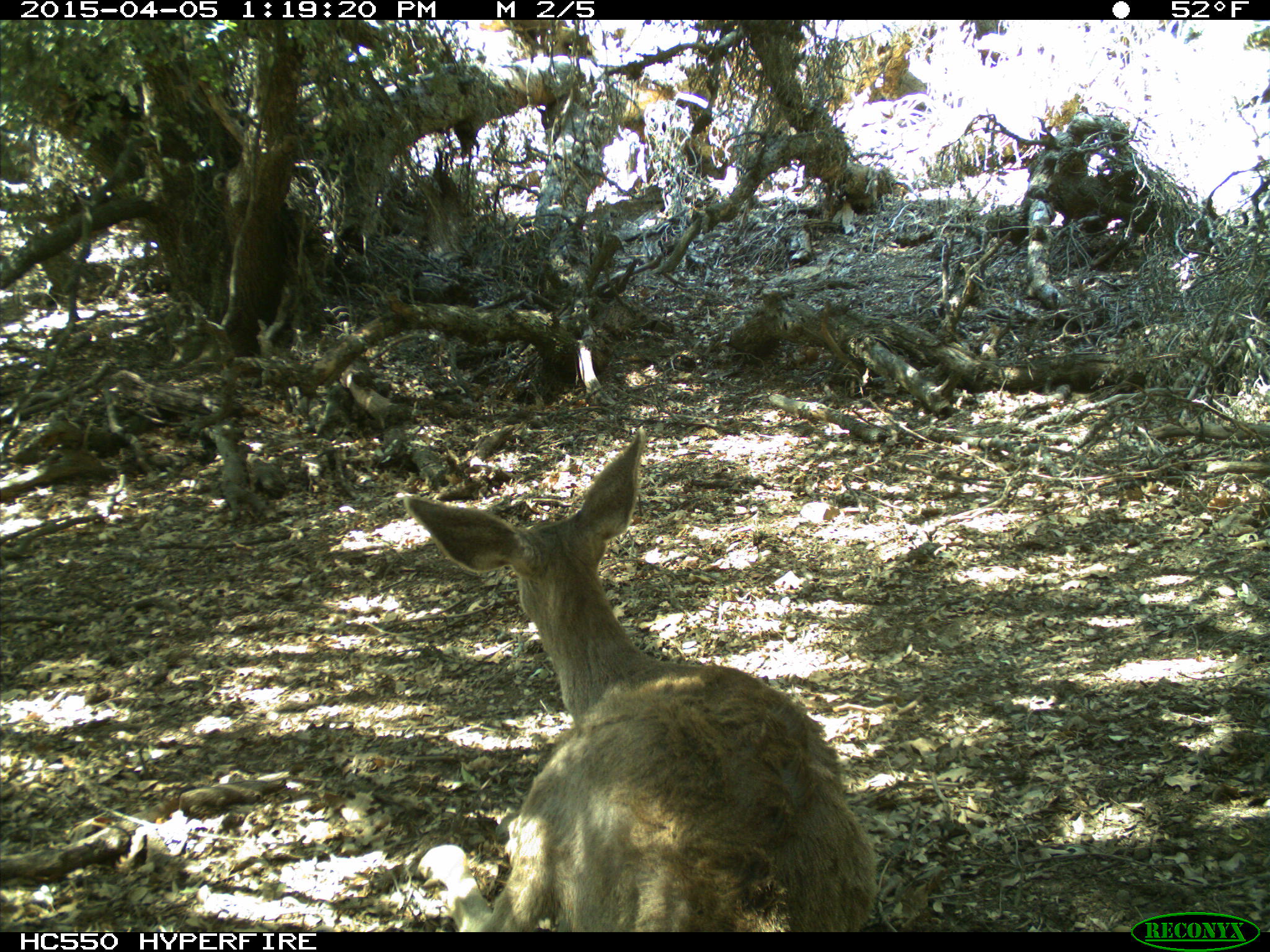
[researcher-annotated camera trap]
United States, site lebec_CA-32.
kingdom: Animalia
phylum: Chordata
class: Mammalia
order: Artiodactyla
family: Cervidae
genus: Odocoileus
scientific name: Odocoileus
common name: deer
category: unidentified deer